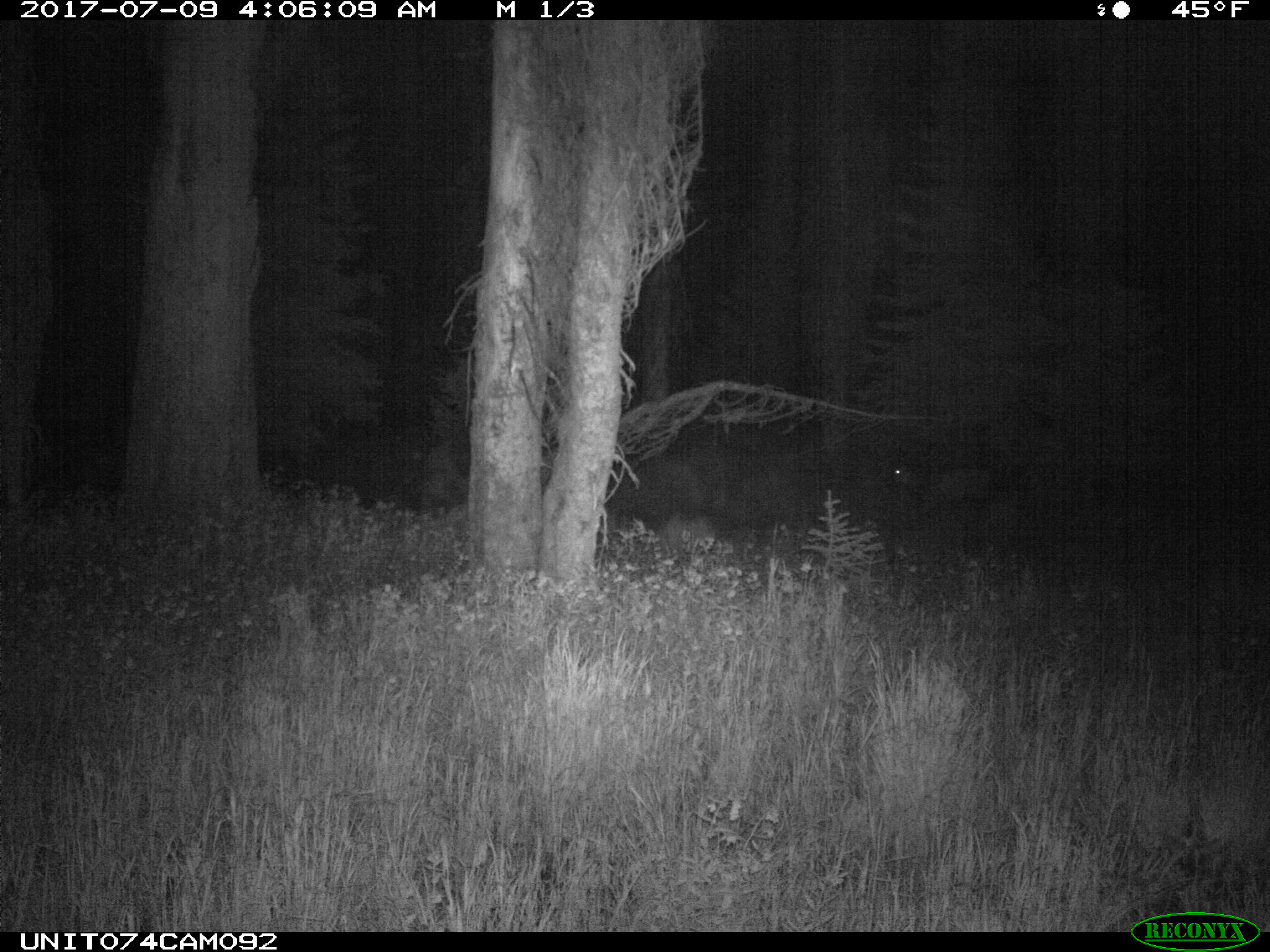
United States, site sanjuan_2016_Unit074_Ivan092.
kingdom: Animalia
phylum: Chordata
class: Mammalia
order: Artiodactyla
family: Cervidae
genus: Odocoileus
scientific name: Odocoileus hemionus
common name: mule deer